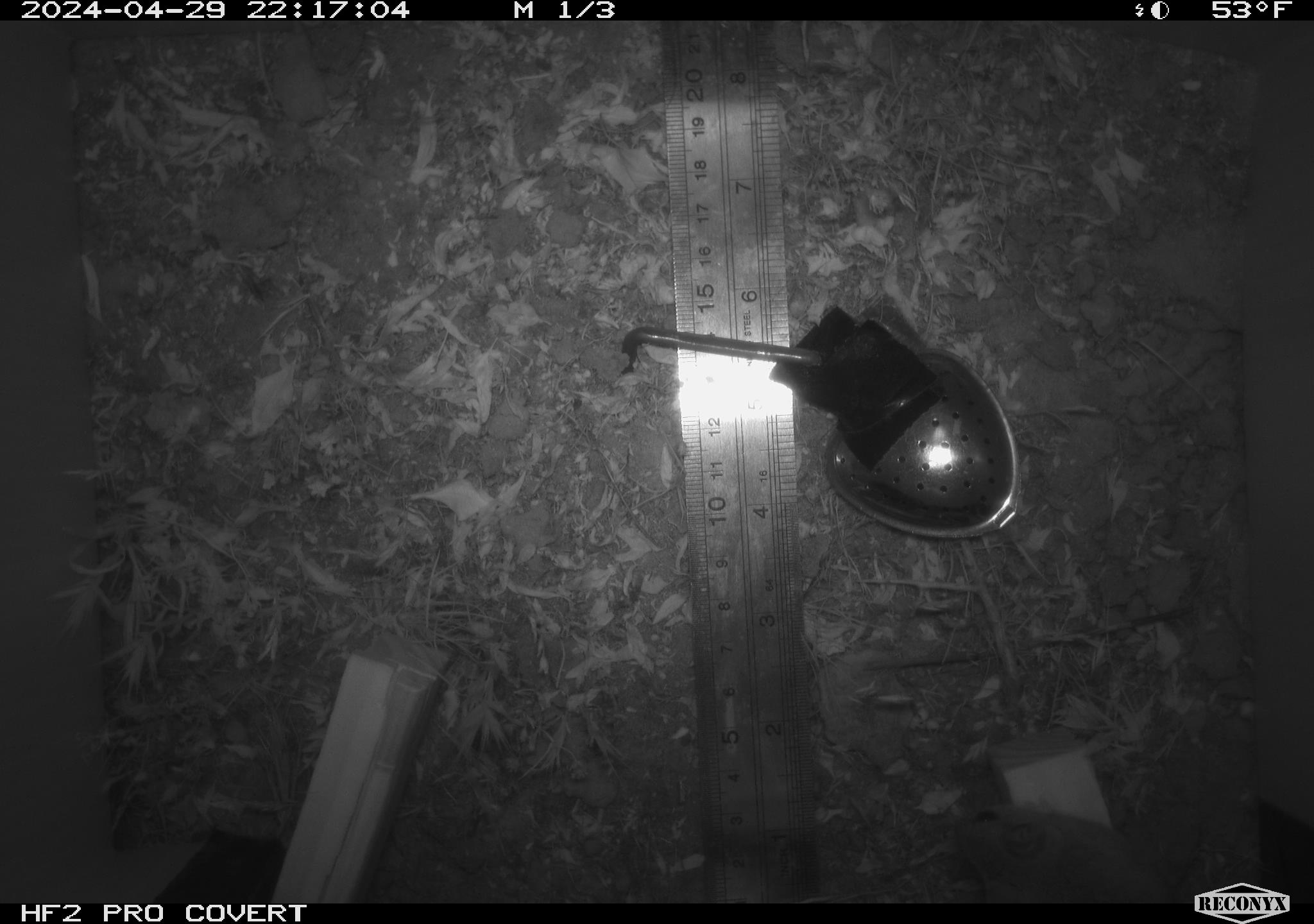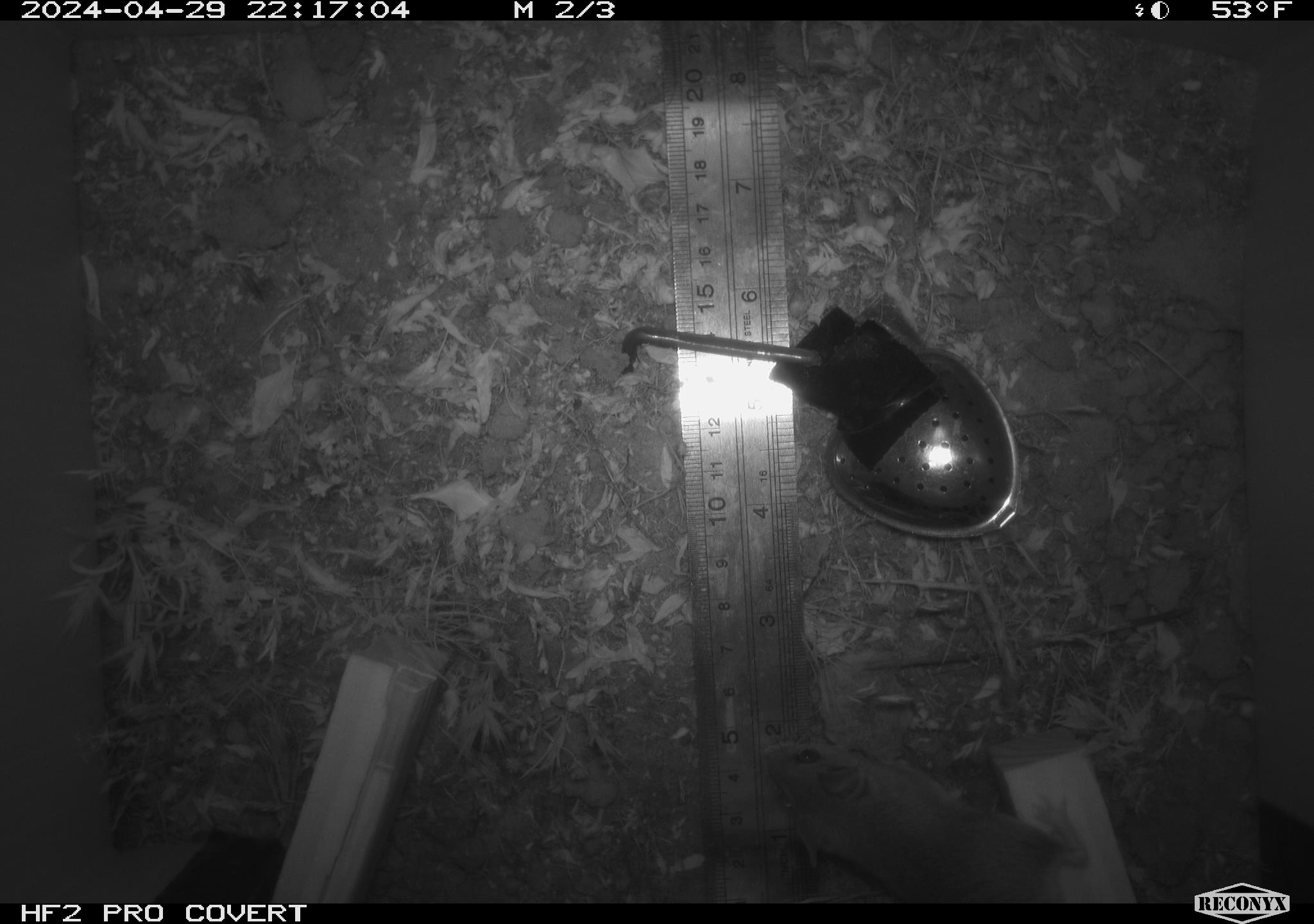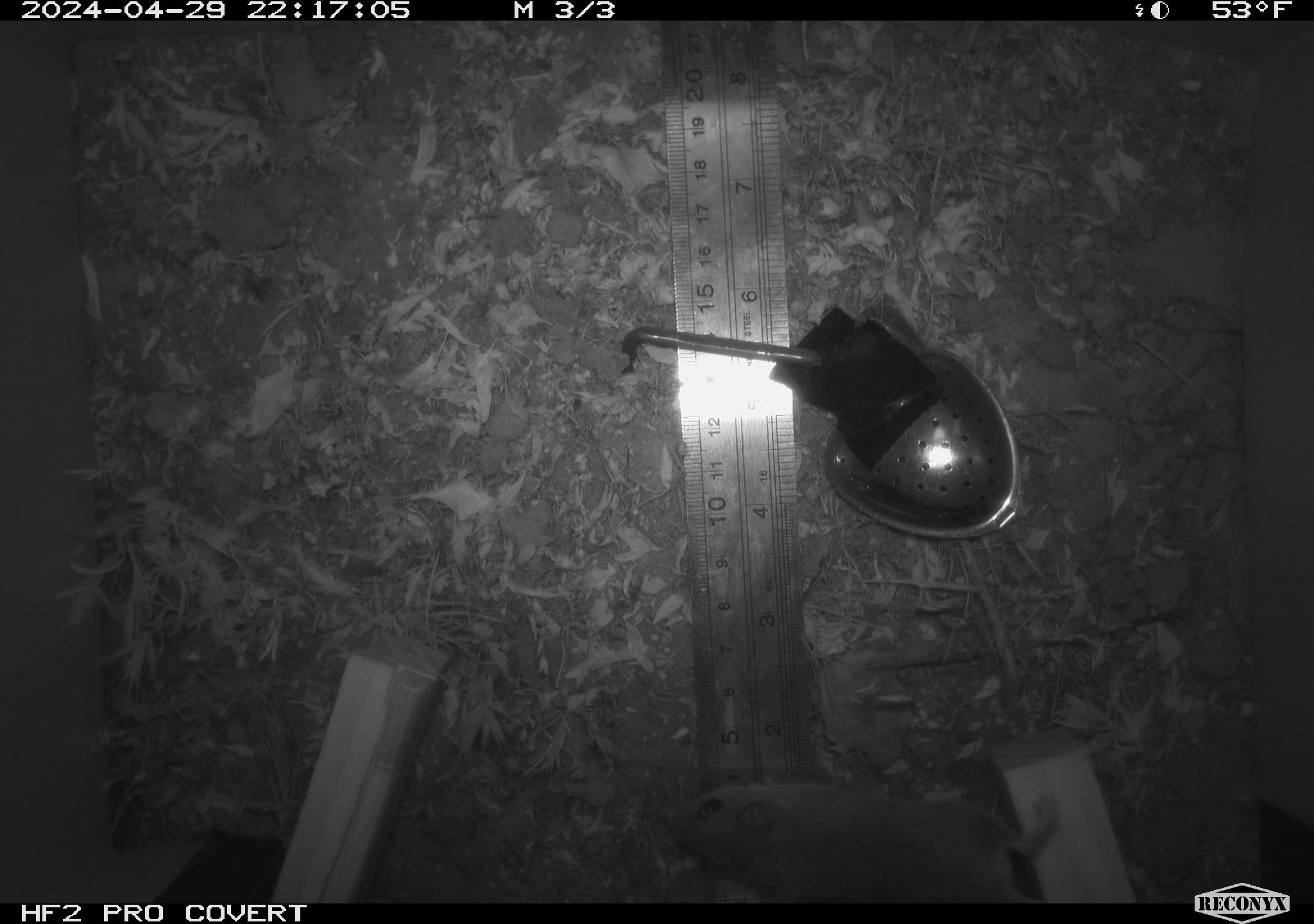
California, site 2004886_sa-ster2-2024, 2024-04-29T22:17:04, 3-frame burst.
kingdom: Animalia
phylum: Chordata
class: Mammalia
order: Rodentia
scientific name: Rodentia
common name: mouse species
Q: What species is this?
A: Mouse species (Rodentia).